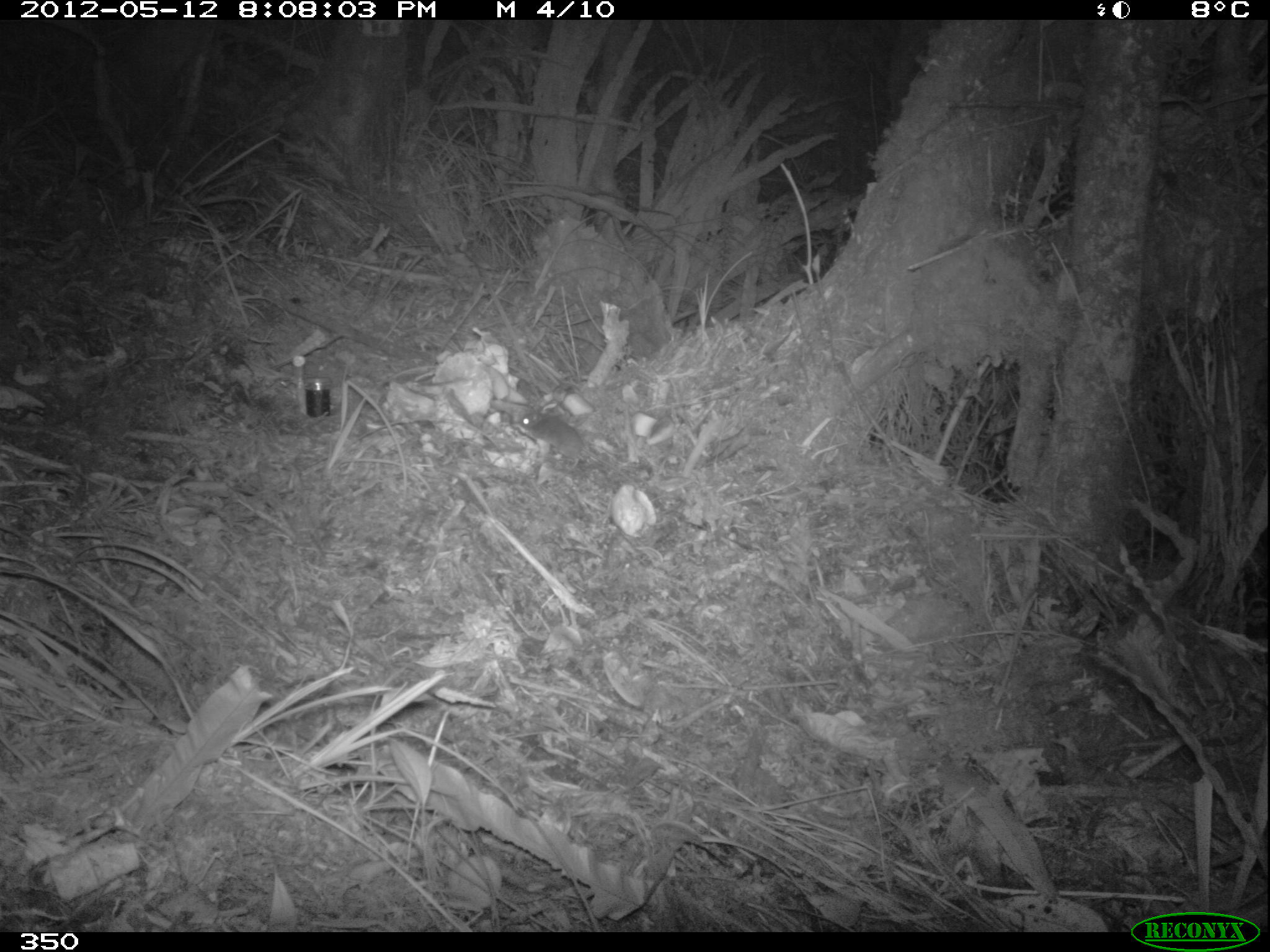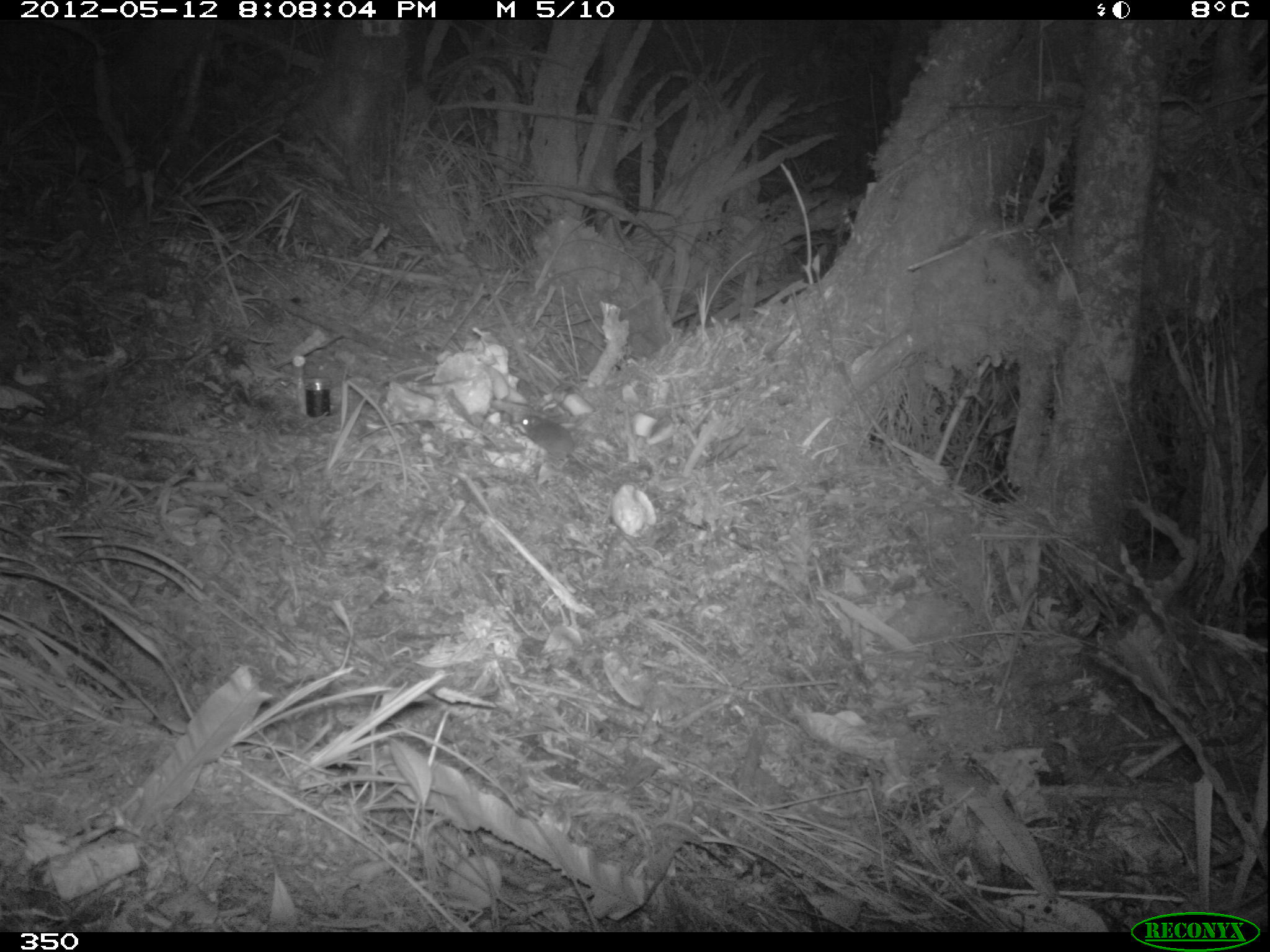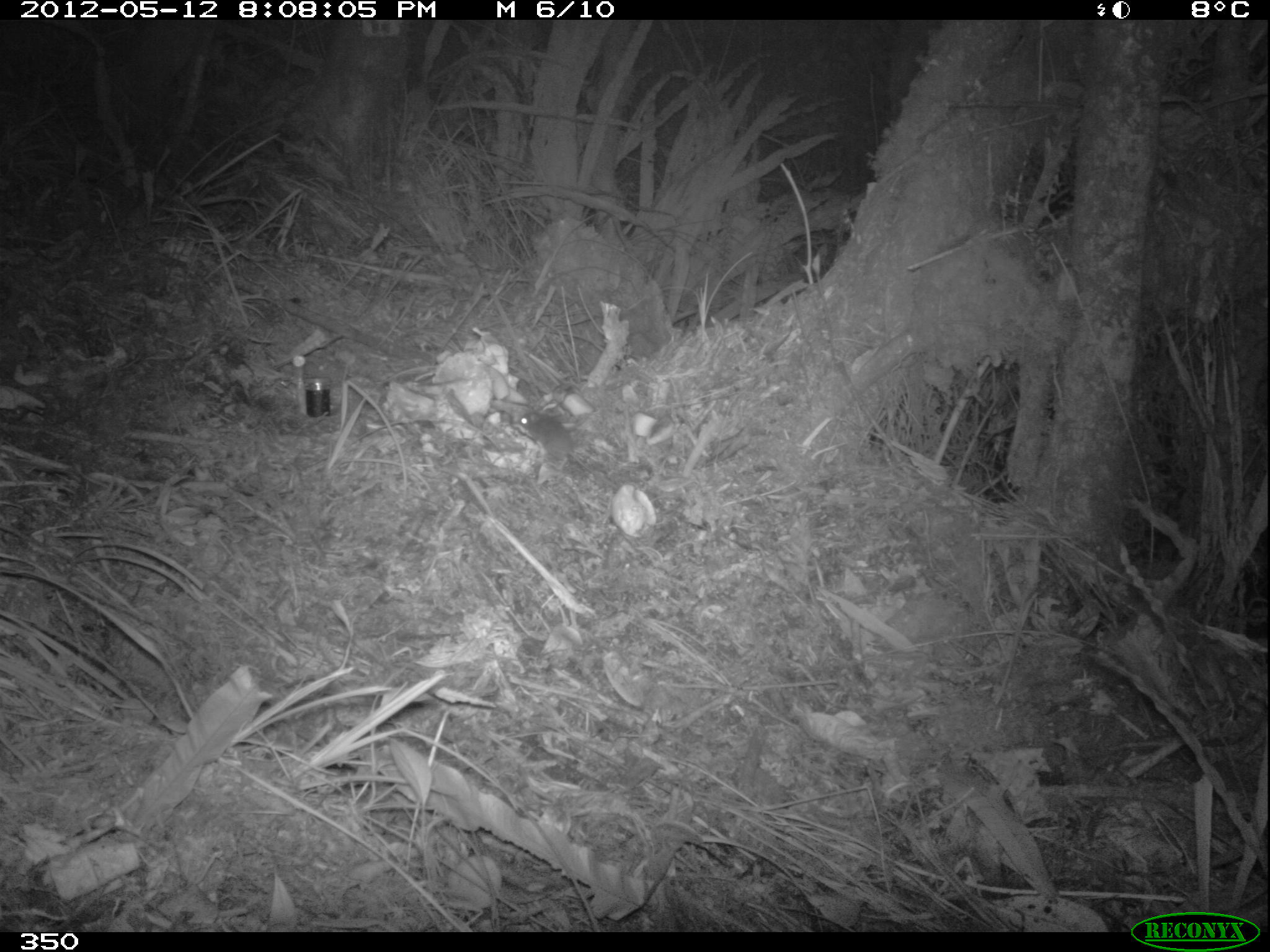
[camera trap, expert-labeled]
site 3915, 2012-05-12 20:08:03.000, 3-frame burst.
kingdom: Animalia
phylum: Chordata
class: Mammalia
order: Rodentia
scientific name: Rodentia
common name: rodents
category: unknown rodent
Unknown rodent (rodents) (Rodentia).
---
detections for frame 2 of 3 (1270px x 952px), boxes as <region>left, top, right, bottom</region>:
unknown rodent: <region>519, 414, 616, 483</region>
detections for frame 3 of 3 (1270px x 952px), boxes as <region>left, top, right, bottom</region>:
unknown rodent: <region>518, 411, 617, 488</region>